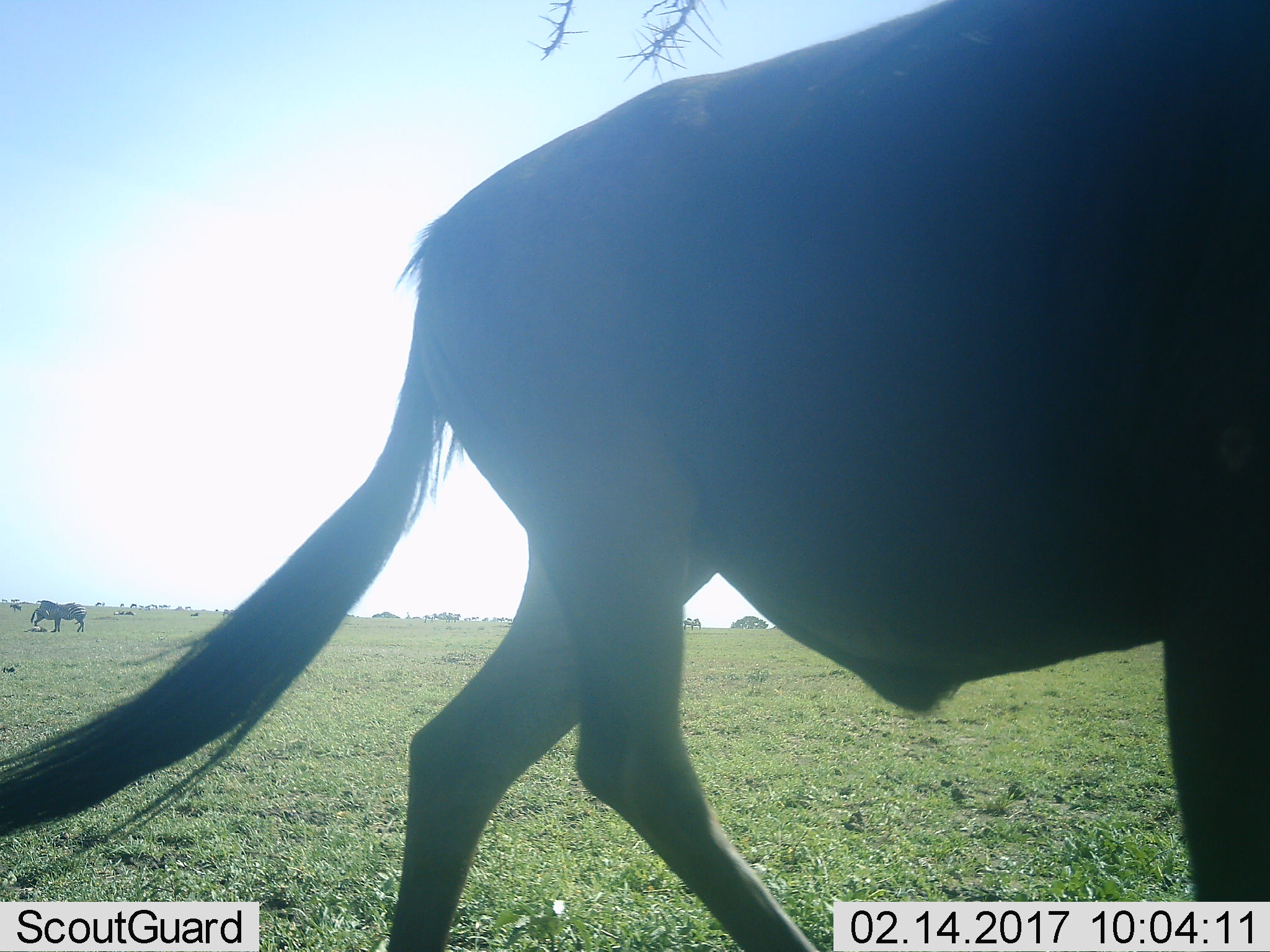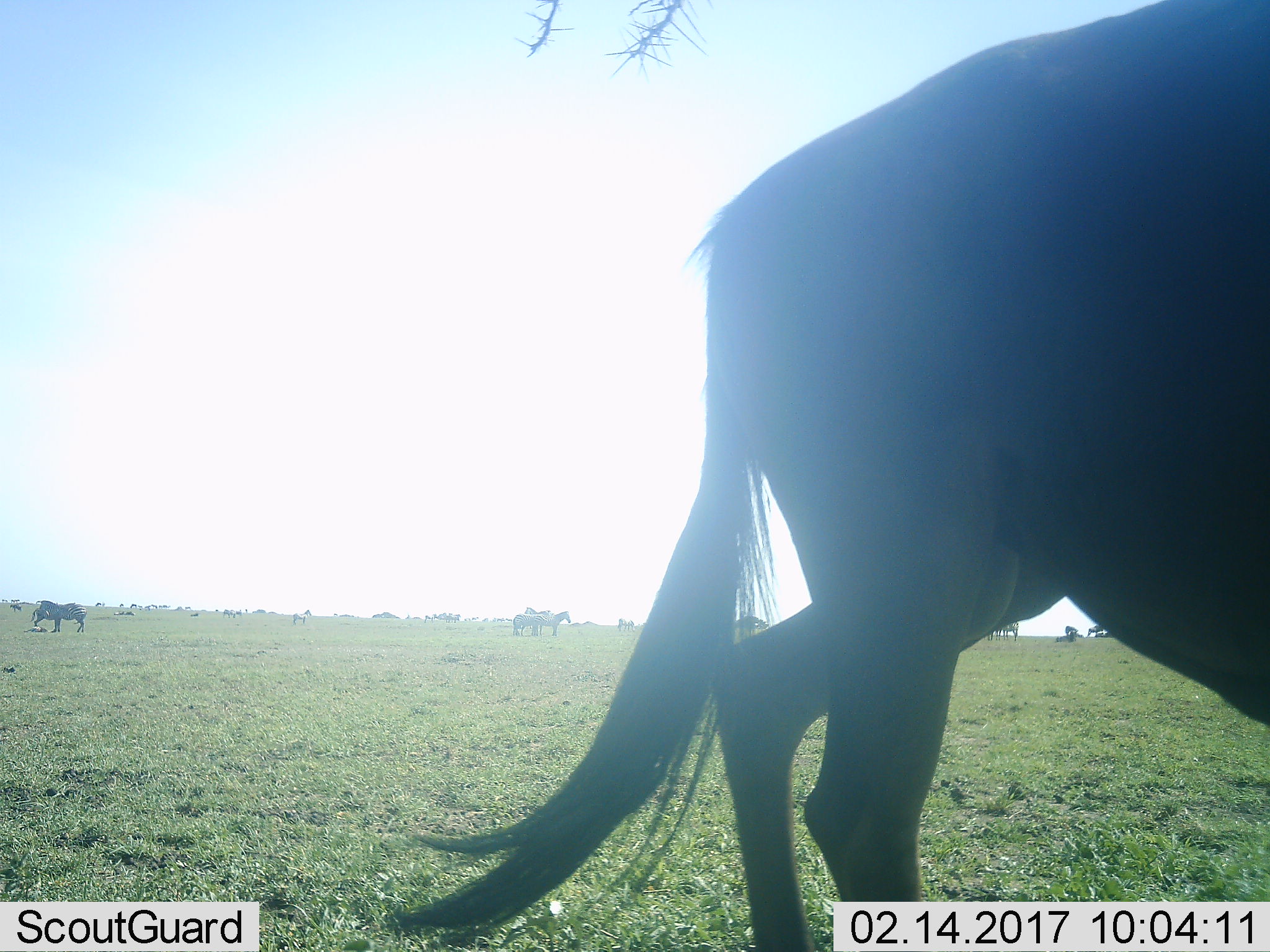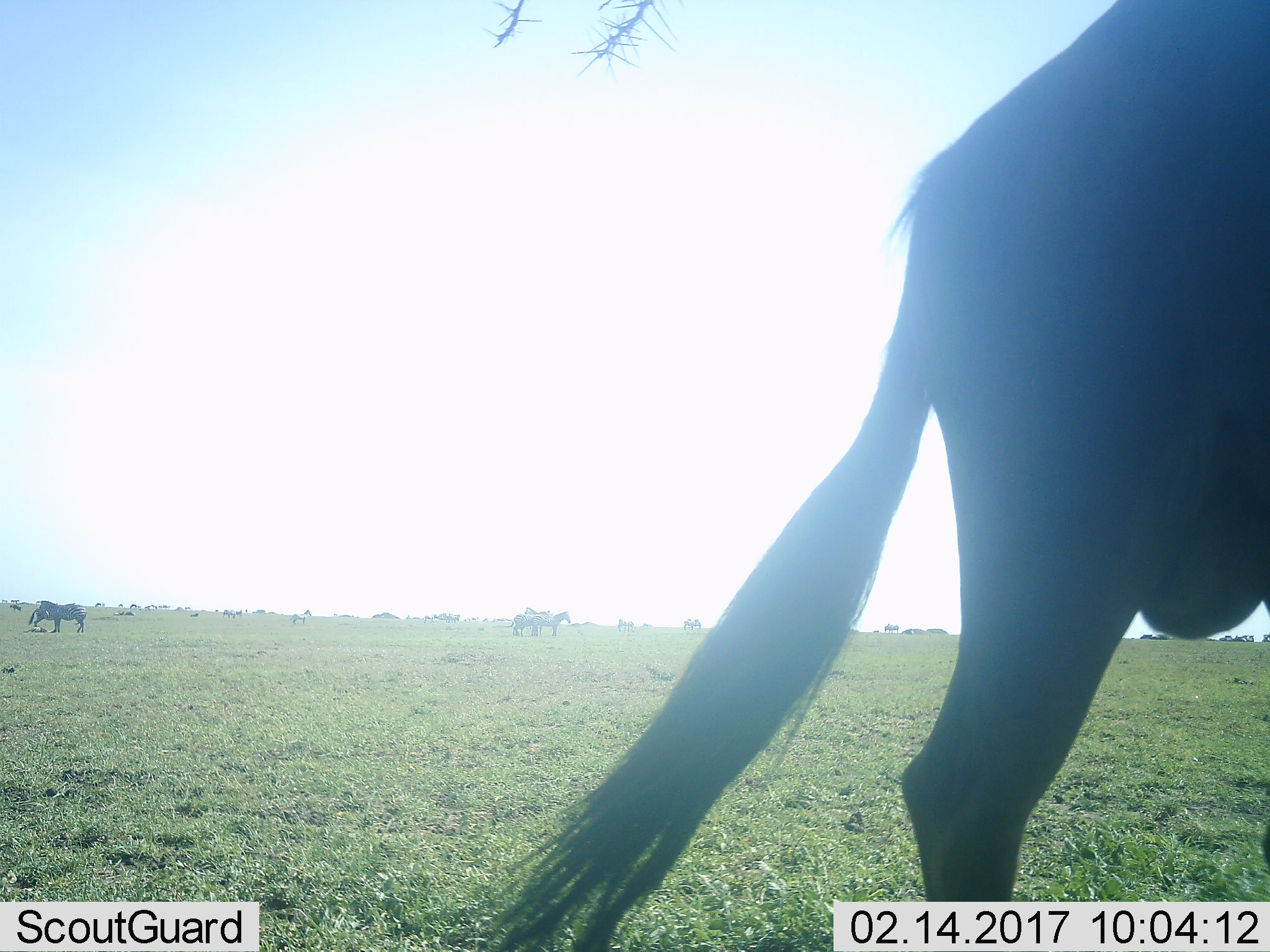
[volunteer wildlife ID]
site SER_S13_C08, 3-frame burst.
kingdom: Animalia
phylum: Chordata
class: Mammalia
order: Artiodactyla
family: Bovidae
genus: Connochaetes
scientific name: Connochaetes taurinus taurinus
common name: blue wildebeest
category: wildebeestblue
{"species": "wildebeestblue (blue wildebeest) (Connochaetes taurinus taurinus)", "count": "1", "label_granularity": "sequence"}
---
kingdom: Animalia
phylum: Chordata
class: Mammalia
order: Perissodactyla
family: Equidae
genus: Equus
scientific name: Equus quagga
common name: plains zebra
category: zebraplains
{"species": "zebraplains (plains zebra) (Equus quagga)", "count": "11-50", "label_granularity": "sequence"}